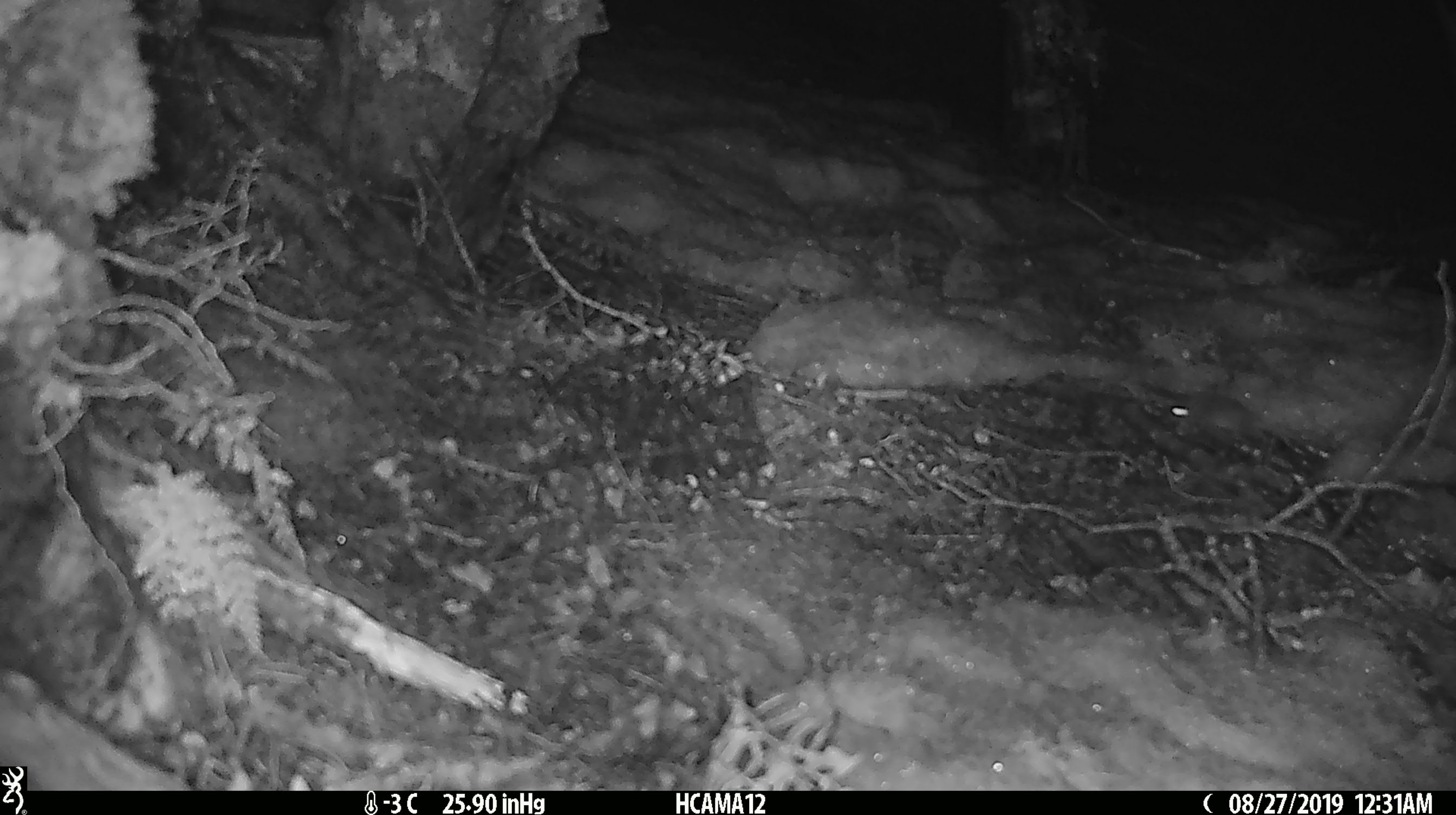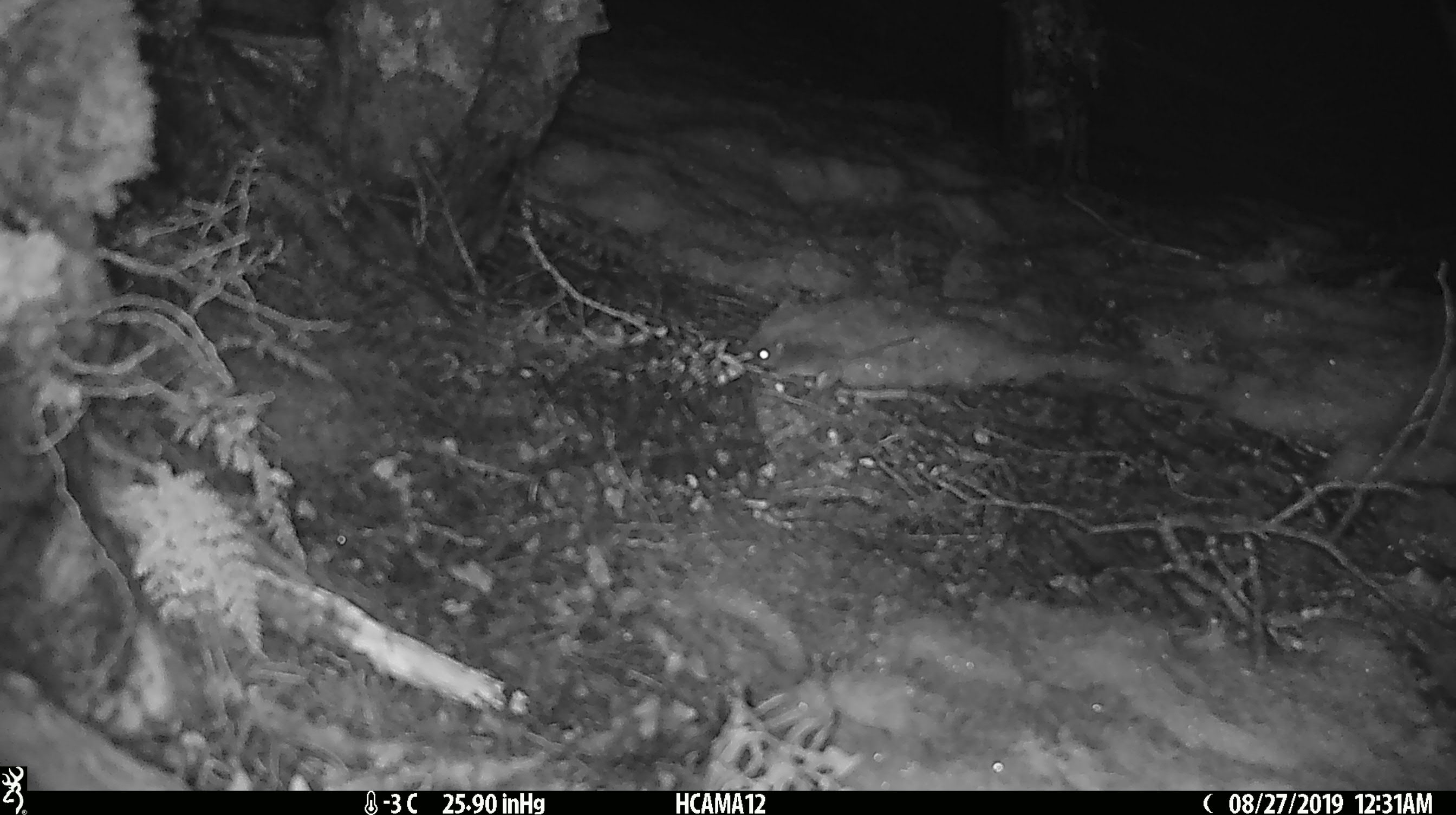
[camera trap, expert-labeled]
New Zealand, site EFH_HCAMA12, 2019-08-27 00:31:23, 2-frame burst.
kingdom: Animalia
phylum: Chordata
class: Mammalia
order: Rodentia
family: Muridae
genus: Mus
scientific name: Mus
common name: mouse